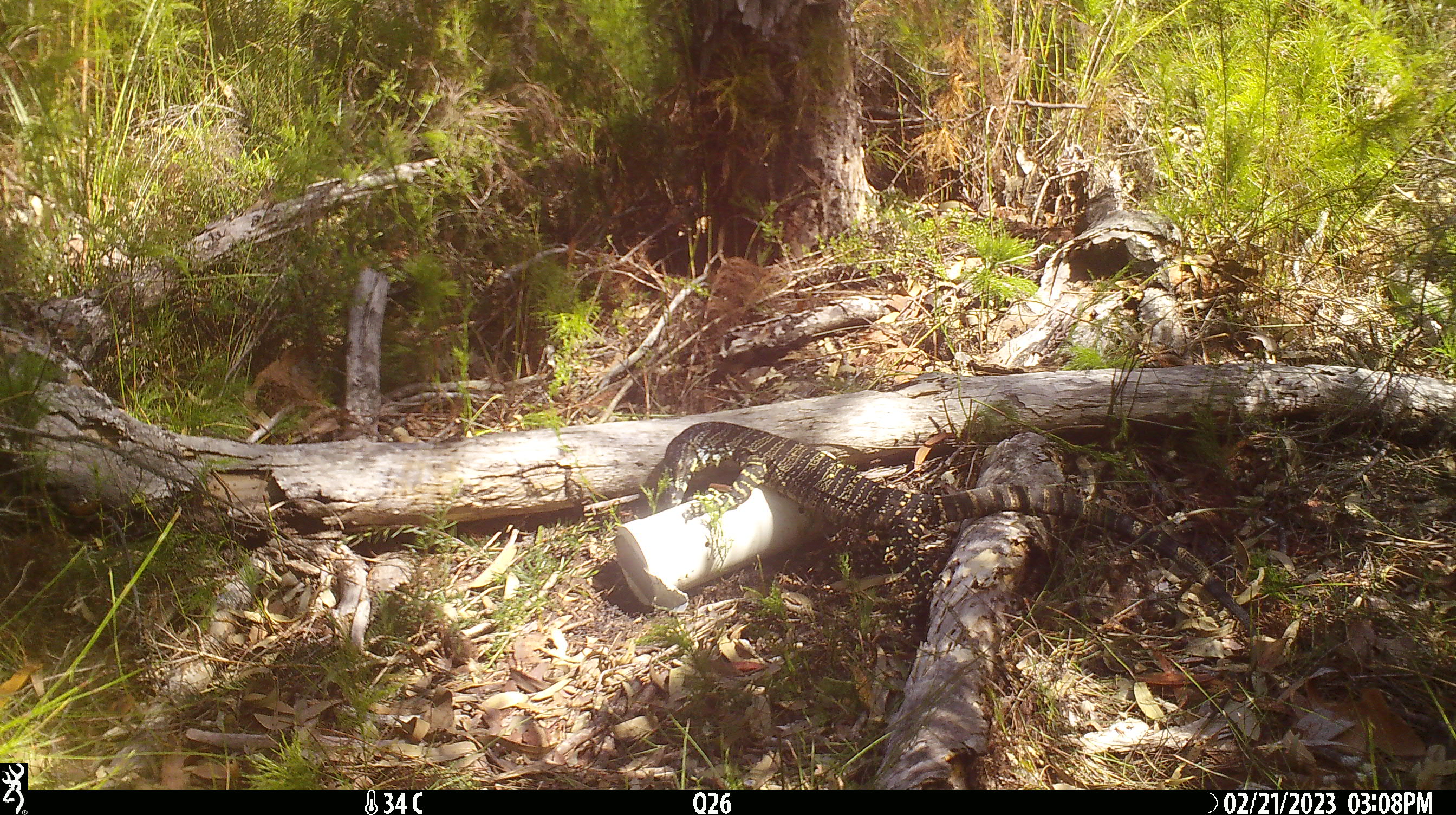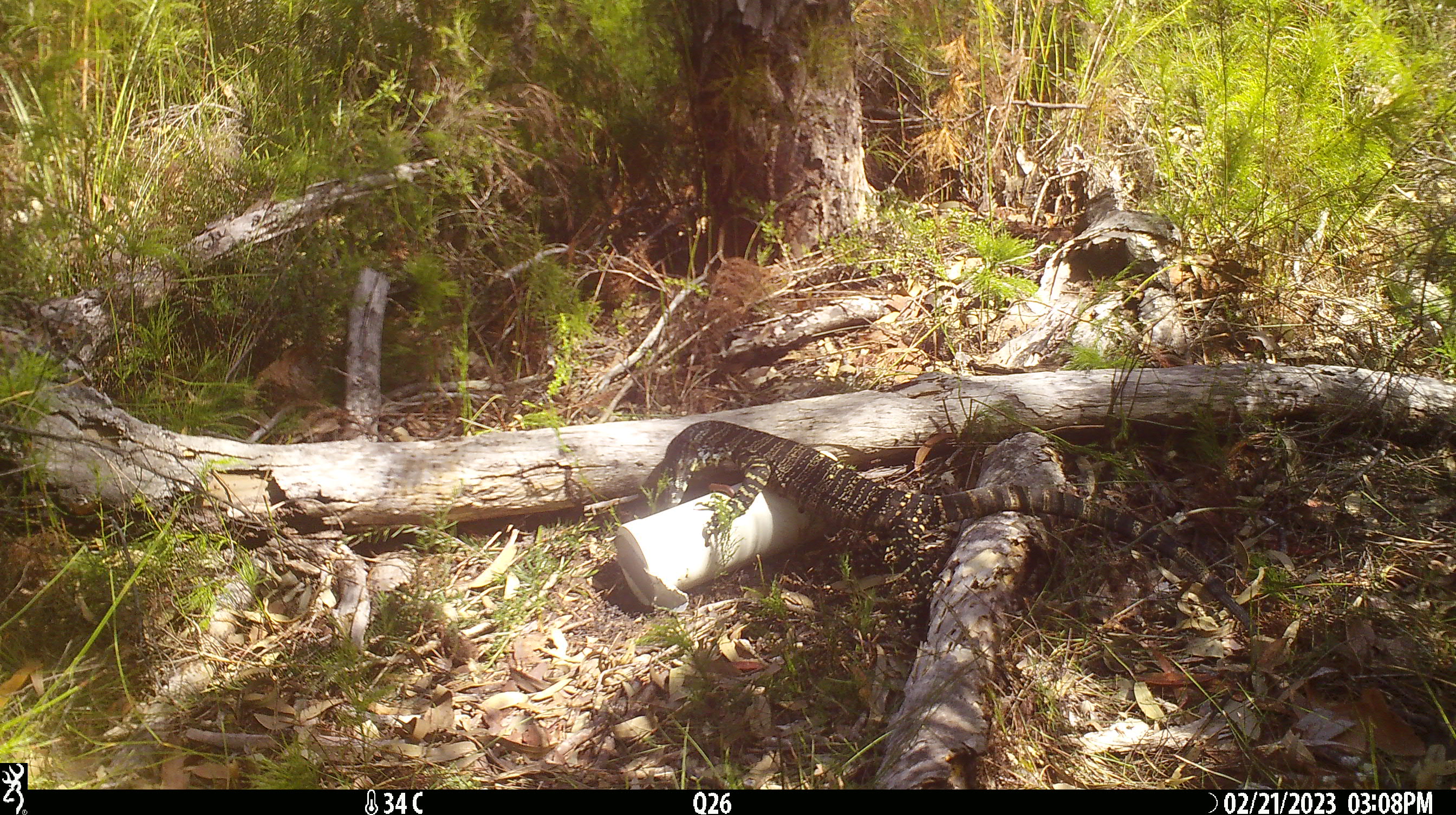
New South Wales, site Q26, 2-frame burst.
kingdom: Animalia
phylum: Chordata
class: Reptilia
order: Squamata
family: Varanidae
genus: Varanus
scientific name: Varanus varius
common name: lace monitor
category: goanna